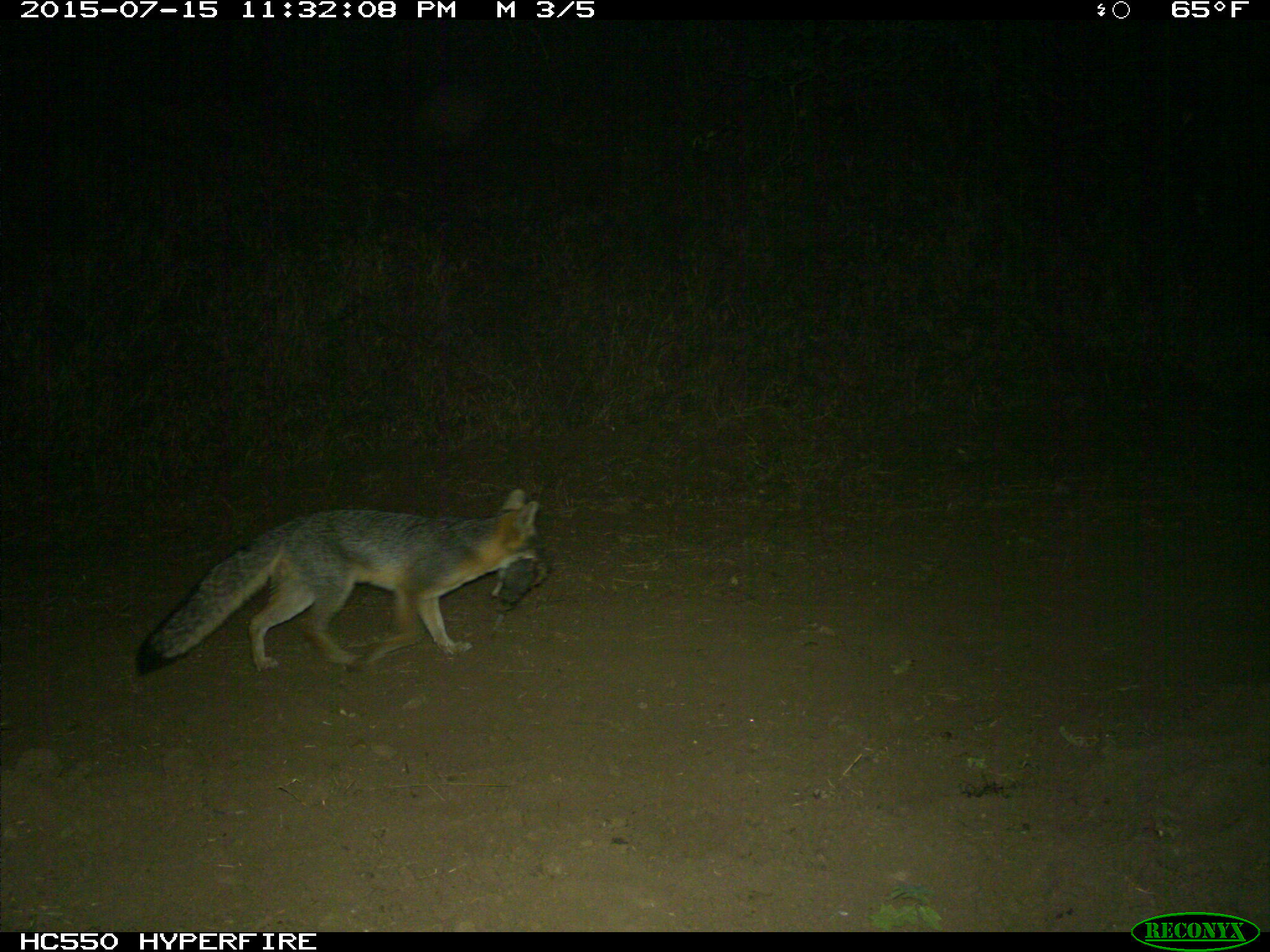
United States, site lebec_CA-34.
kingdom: Animalia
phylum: Chordata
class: Mammalia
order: Carnivora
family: Canidae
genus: Urocyon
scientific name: Urocyon cinereoargenteus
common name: gray fox